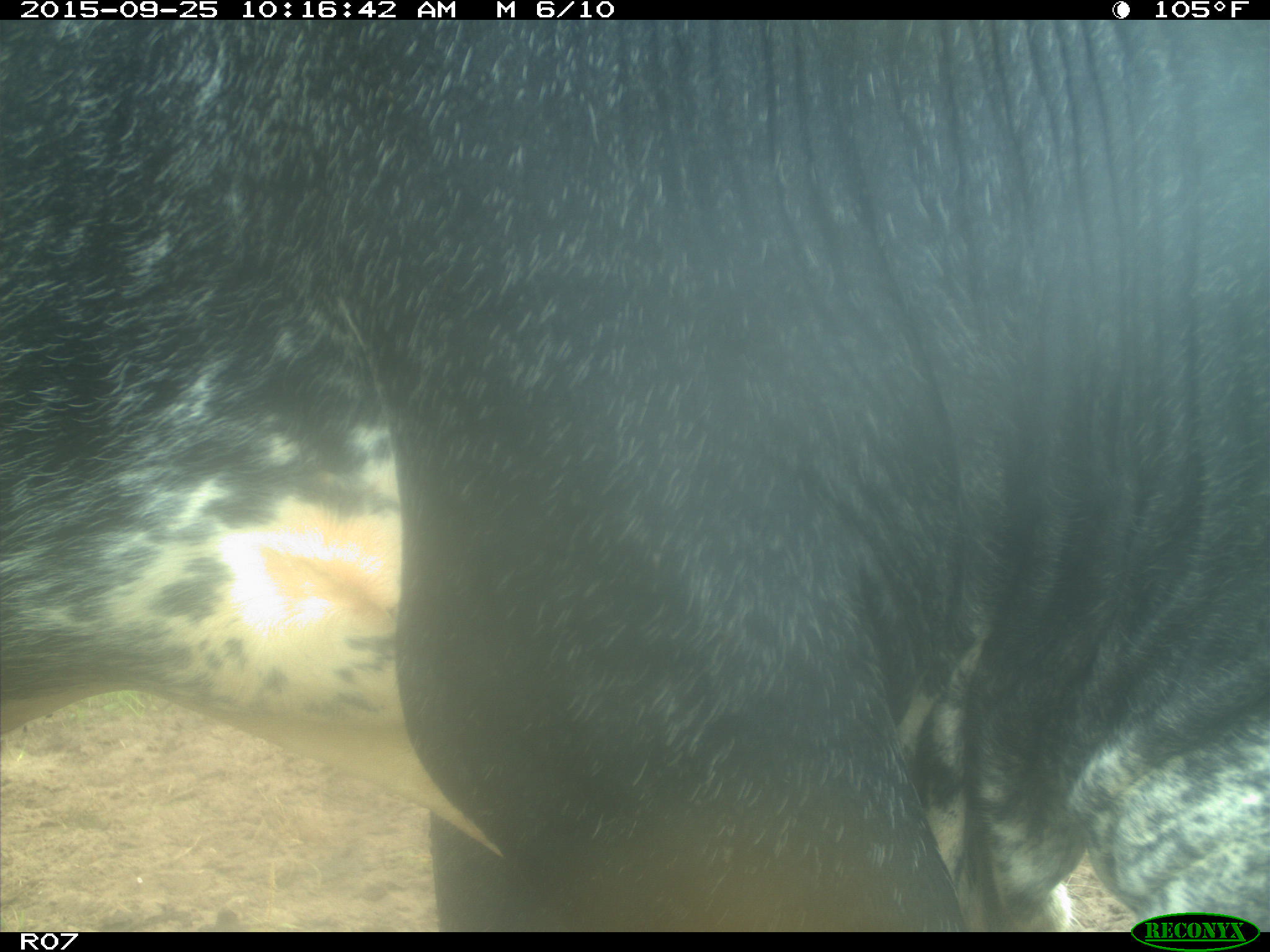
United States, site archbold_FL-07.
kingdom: Animalia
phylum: Chordata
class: Mammalia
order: Artiodactyla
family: Bovidae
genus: Bos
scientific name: Bos taurus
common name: domestic cow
Bos taurus (domestic cow).